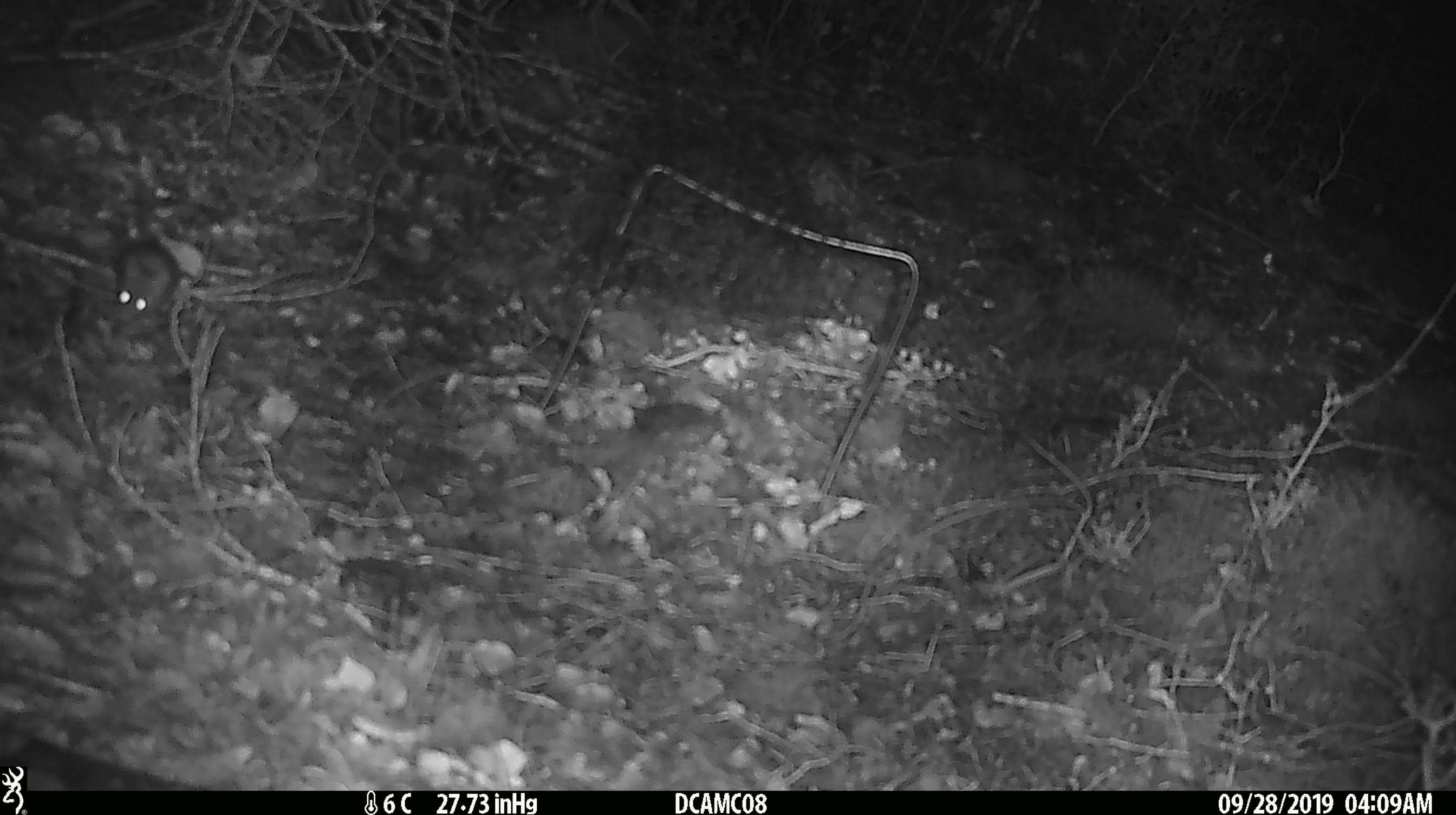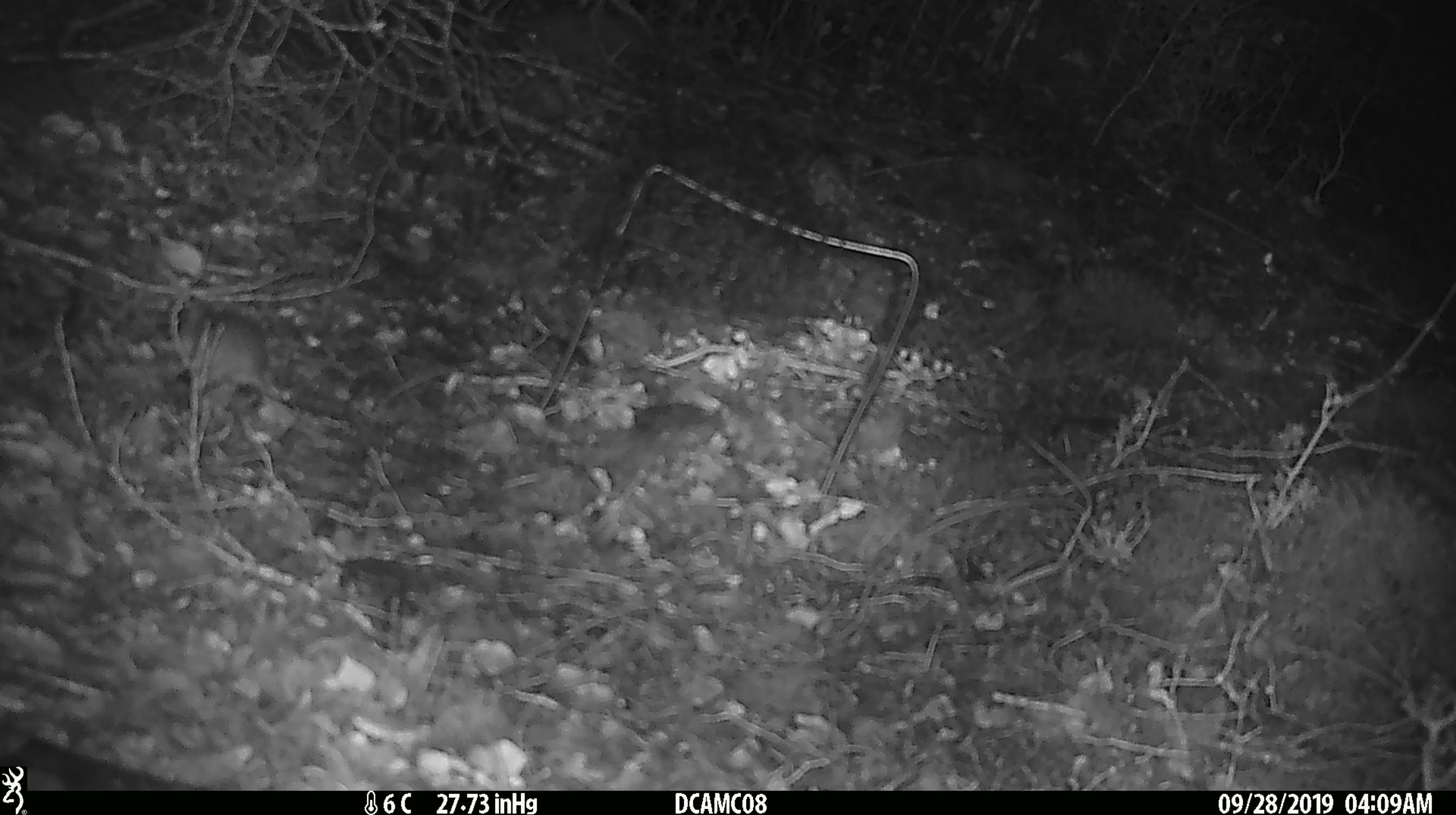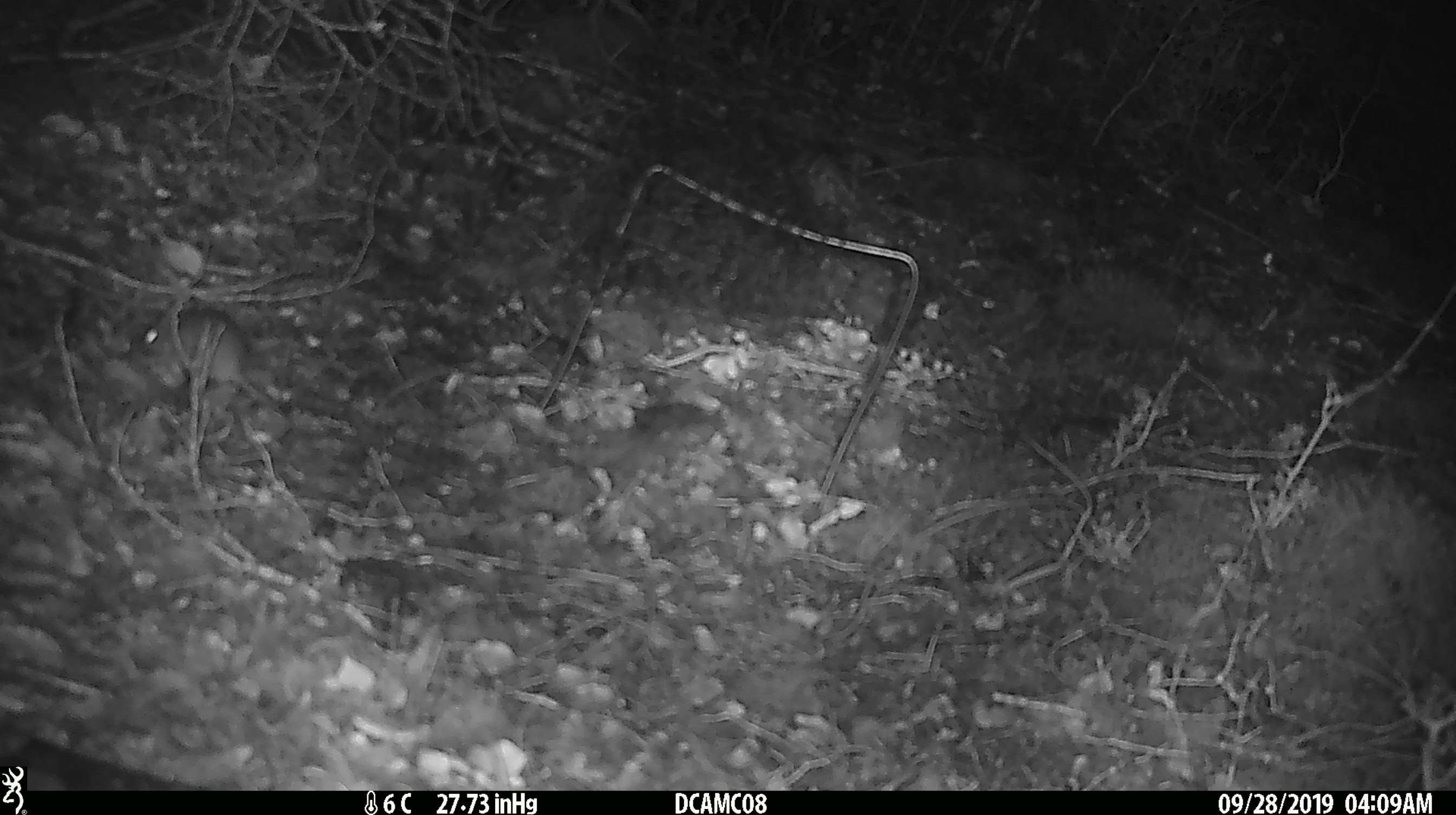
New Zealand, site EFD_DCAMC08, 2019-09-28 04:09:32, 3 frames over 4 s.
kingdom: Animalia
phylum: Chordata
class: Mammalia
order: Rodentia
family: Muridae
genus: Mus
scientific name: Mus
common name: mouse